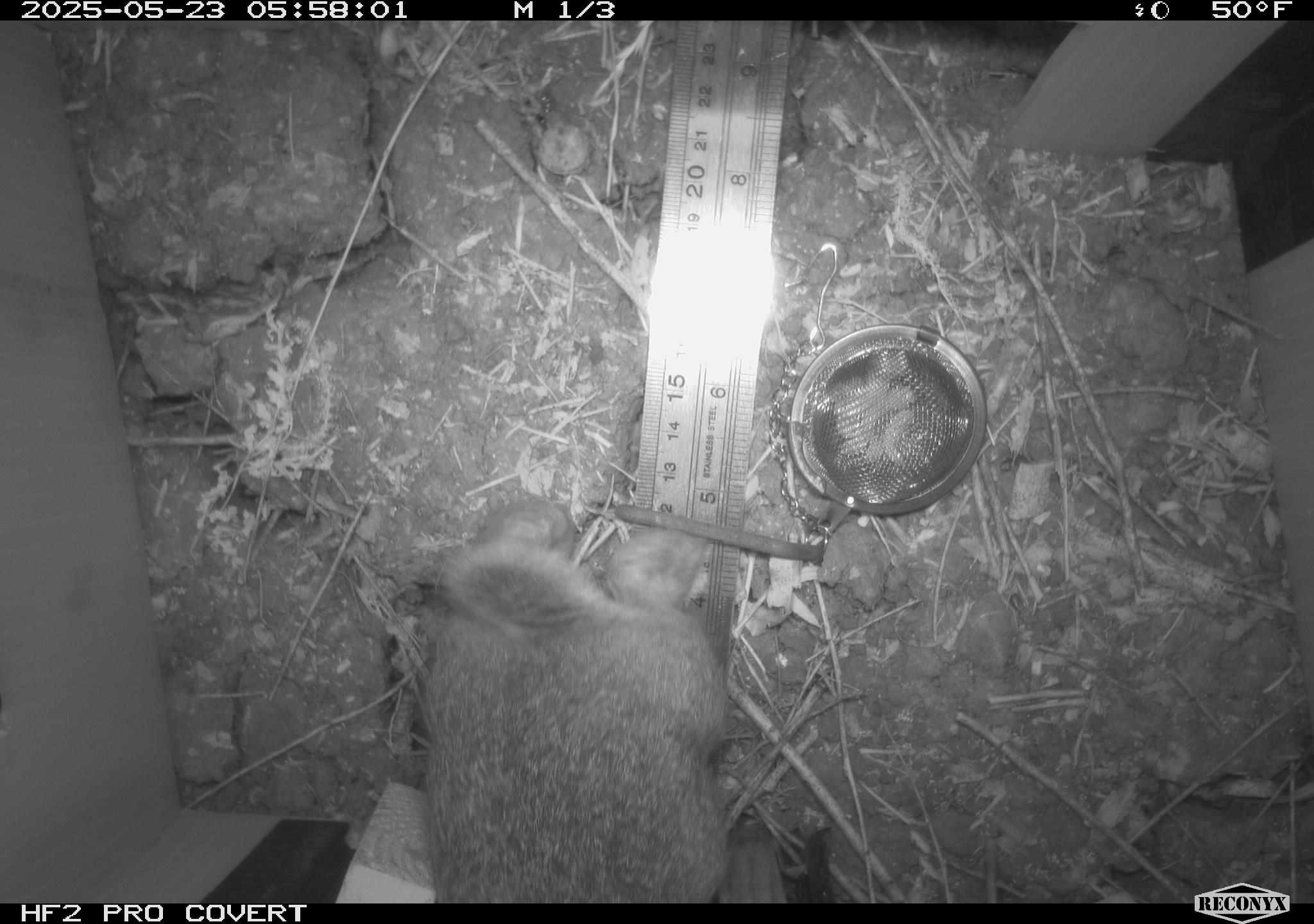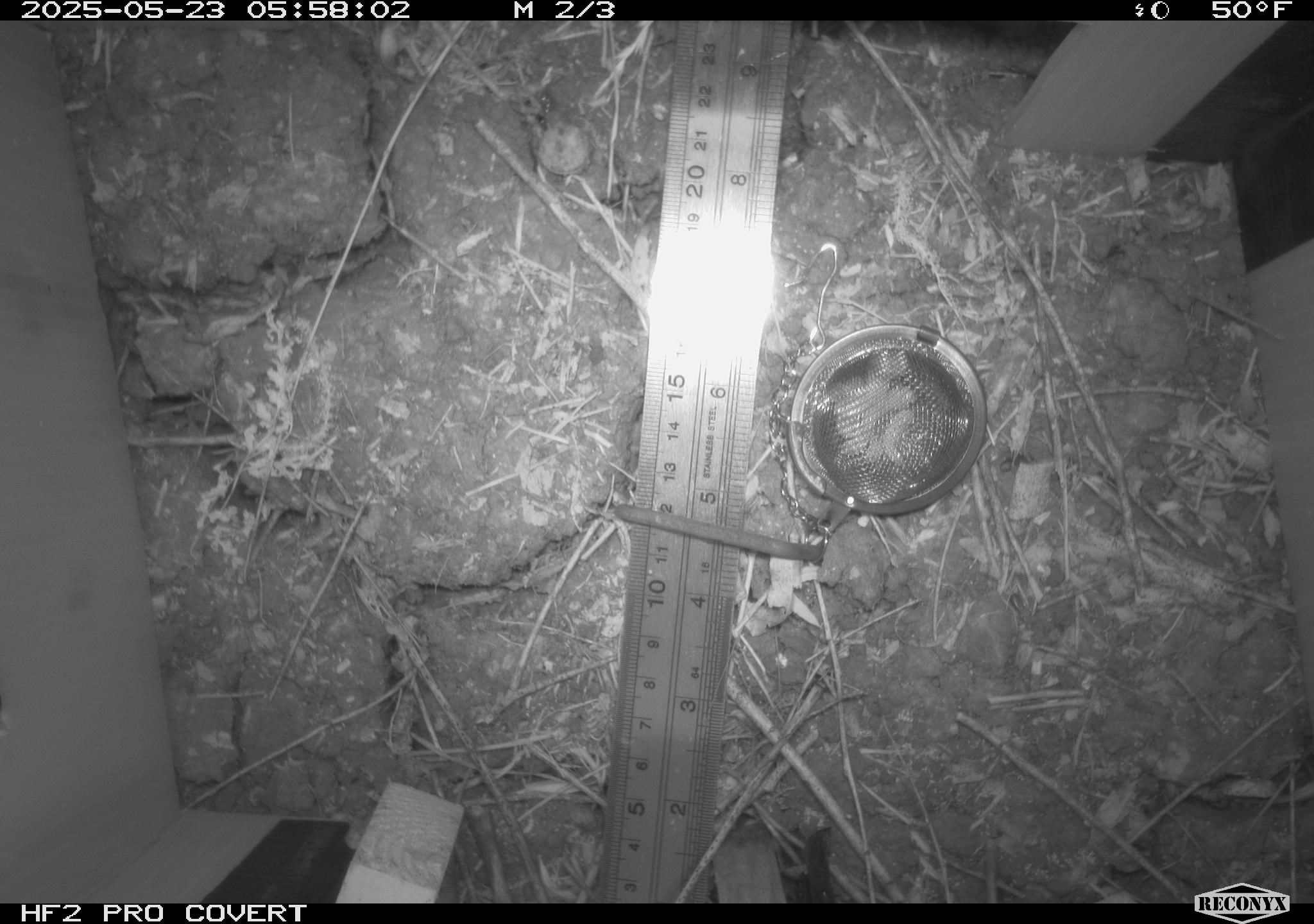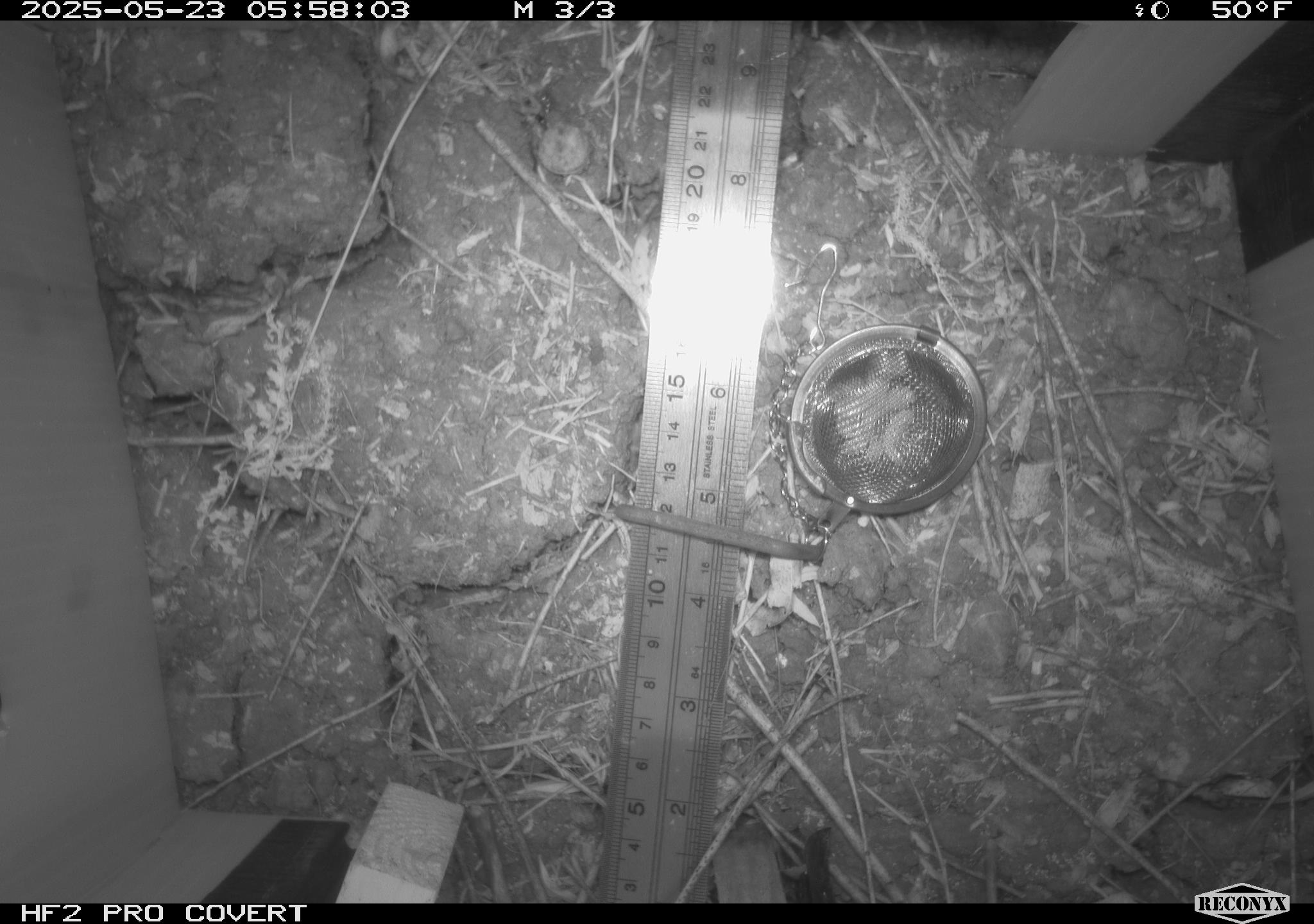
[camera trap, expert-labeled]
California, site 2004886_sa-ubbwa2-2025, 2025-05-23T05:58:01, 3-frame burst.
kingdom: Animalia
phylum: Chordata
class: Mammalia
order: Lagomorpha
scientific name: Lagomorpha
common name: hares, rabbits, and pikas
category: lagomorpha order